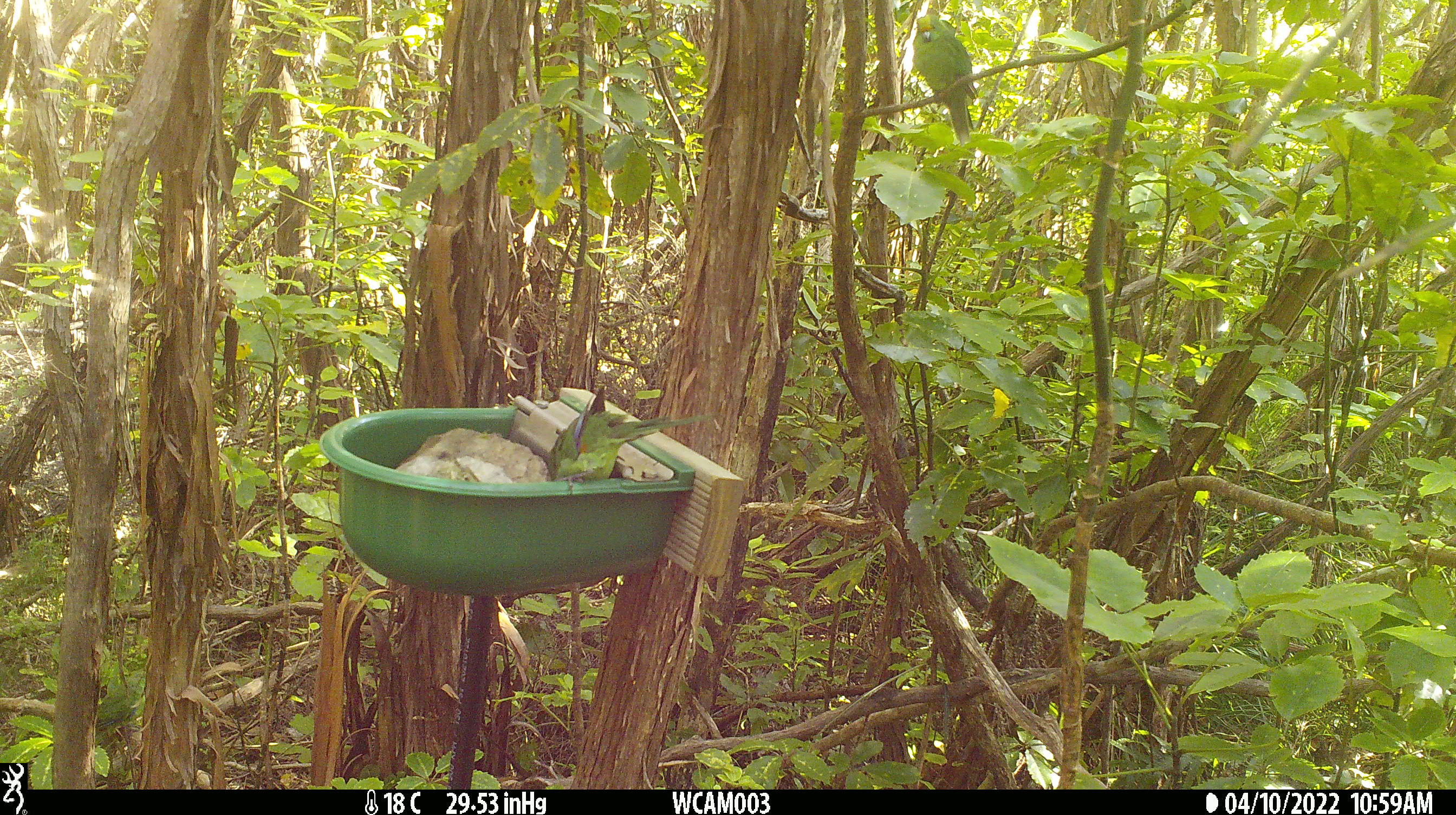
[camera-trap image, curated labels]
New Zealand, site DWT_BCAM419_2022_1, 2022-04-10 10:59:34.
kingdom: Animalia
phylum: Chordata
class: Aves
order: Psittaciformes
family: Psittaculidae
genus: Cyanoramphus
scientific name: Cyanoramphus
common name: parakeet